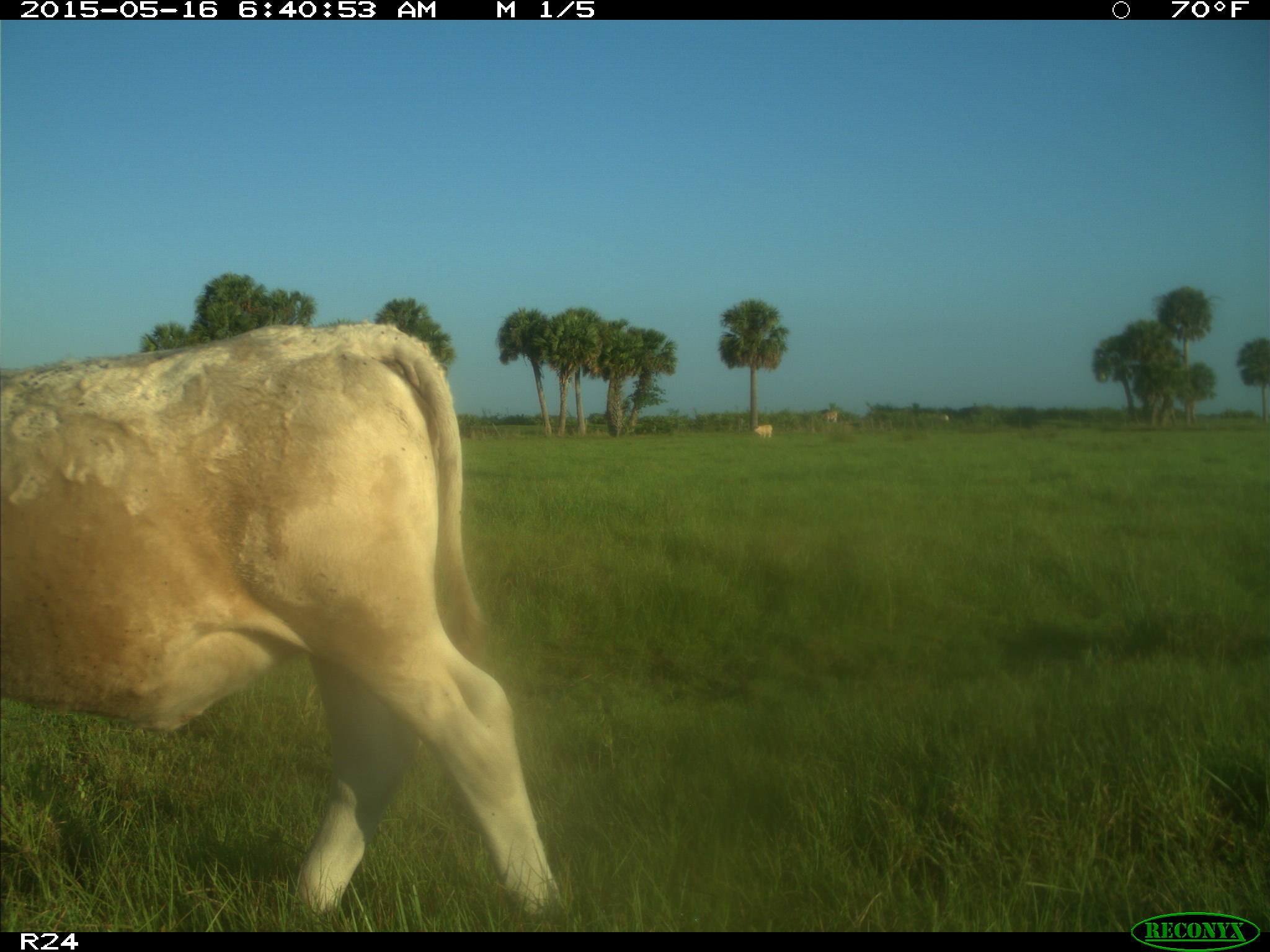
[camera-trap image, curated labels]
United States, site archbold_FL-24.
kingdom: Animalia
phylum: Chordata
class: Mammalia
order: Artiodactyla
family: Bovidae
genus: Bos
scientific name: Bos taurus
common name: domestic cow